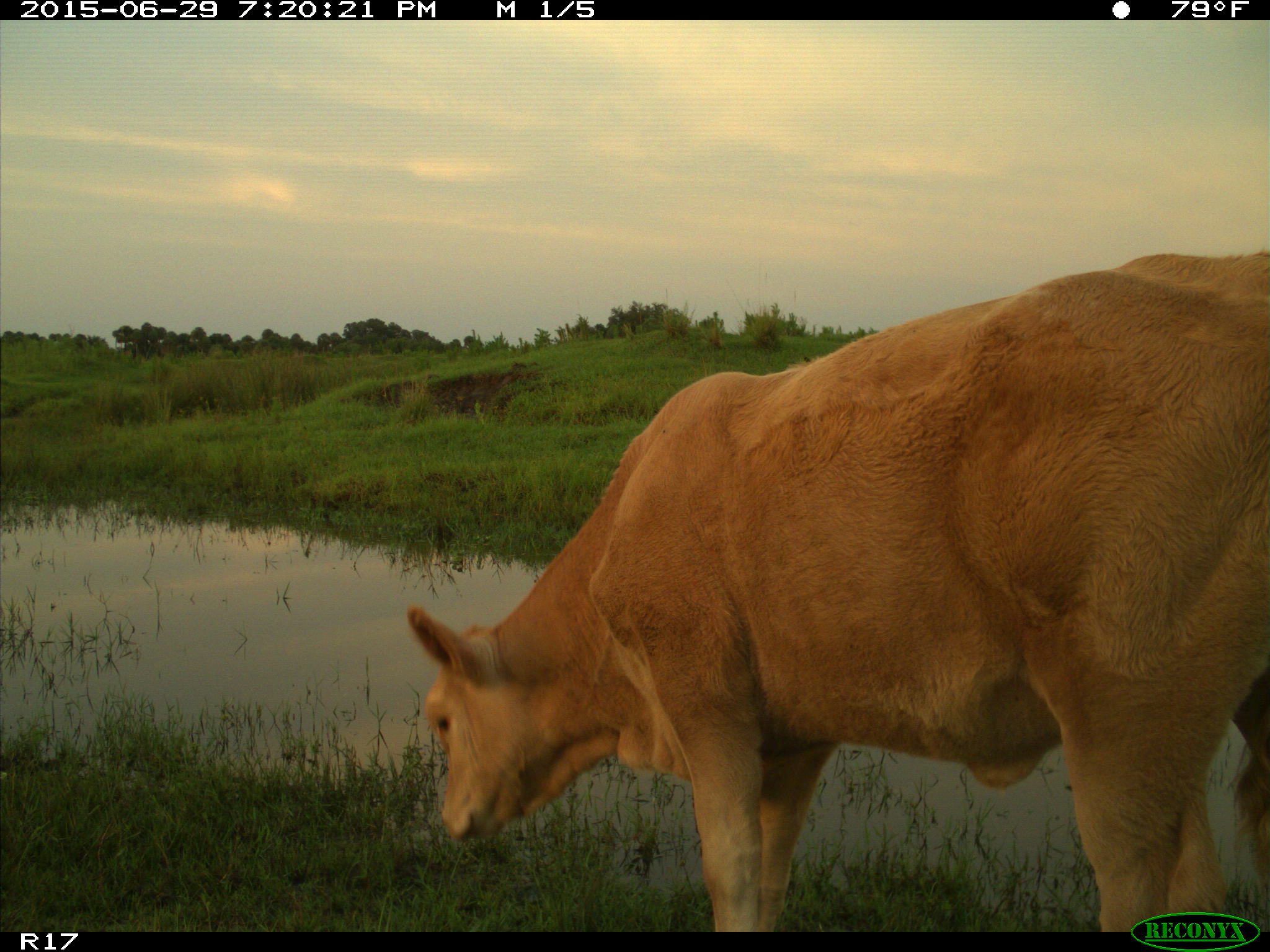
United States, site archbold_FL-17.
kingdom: Animalia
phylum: Chordata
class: Mammalia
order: Artiodactyla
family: Bovidae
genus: Bos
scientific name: Bos taurus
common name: domestic cow